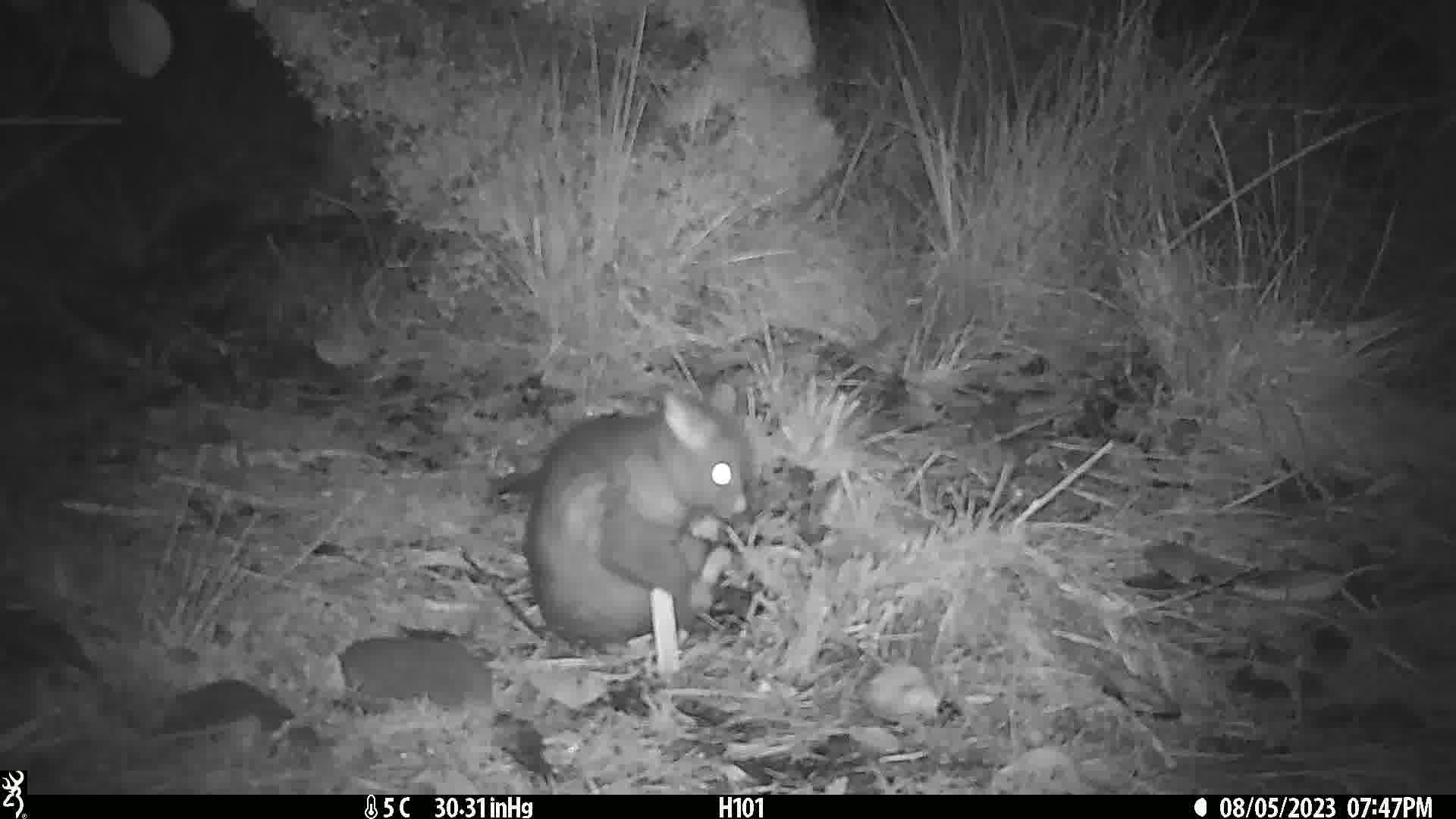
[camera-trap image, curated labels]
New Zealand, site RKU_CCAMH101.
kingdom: Animalia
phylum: Chordata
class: Mammalia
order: Diprotodontia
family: Phalangeridae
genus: Trichosurus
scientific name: Trichosurus vulpecula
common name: common brushtail possum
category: possum